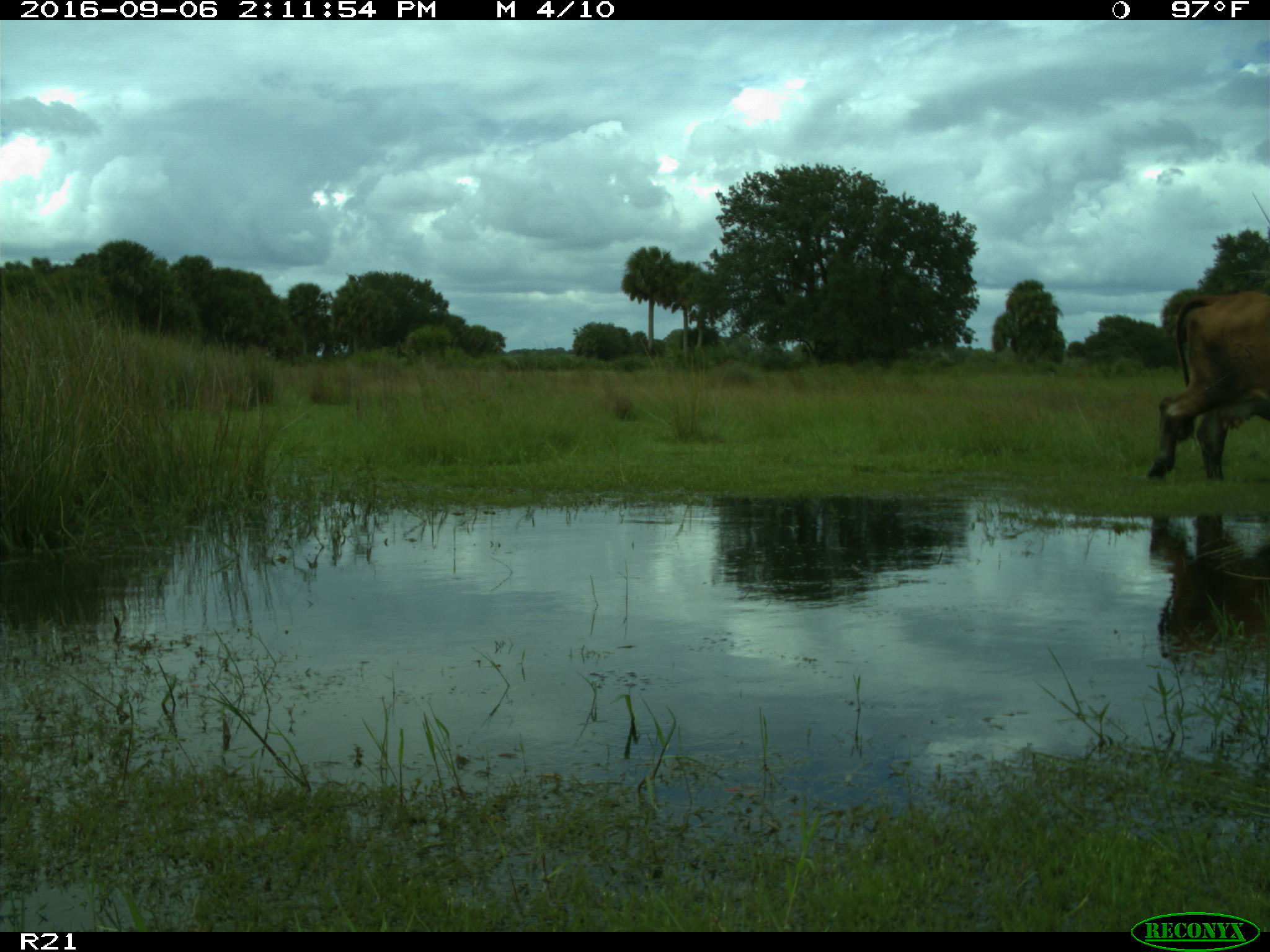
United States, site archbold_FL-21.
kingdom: Animalia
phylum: Chordata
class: Mammalia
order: Artiodactyla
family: Bovidae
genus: Bos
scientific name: Bos taurus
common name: domestic cow